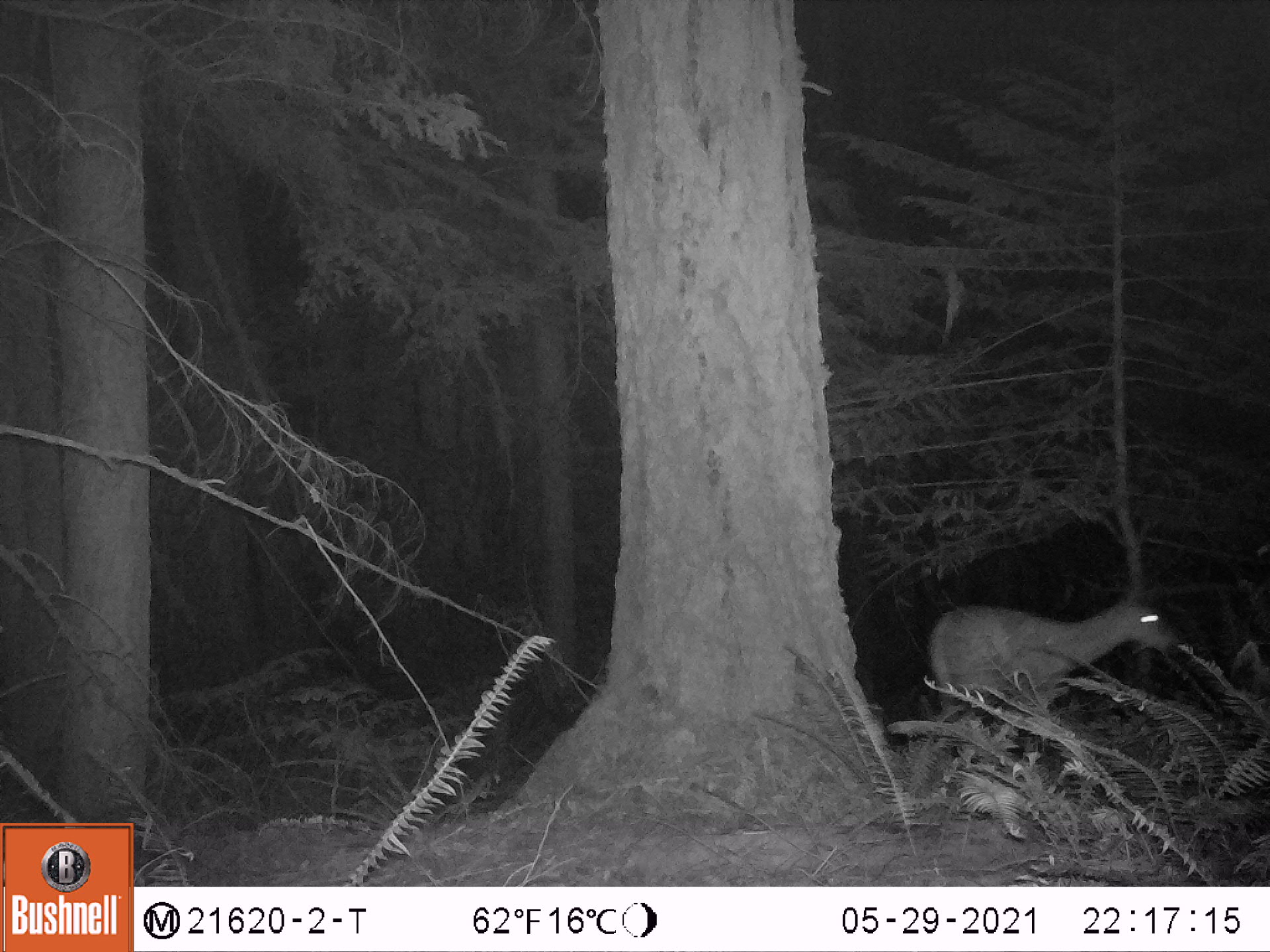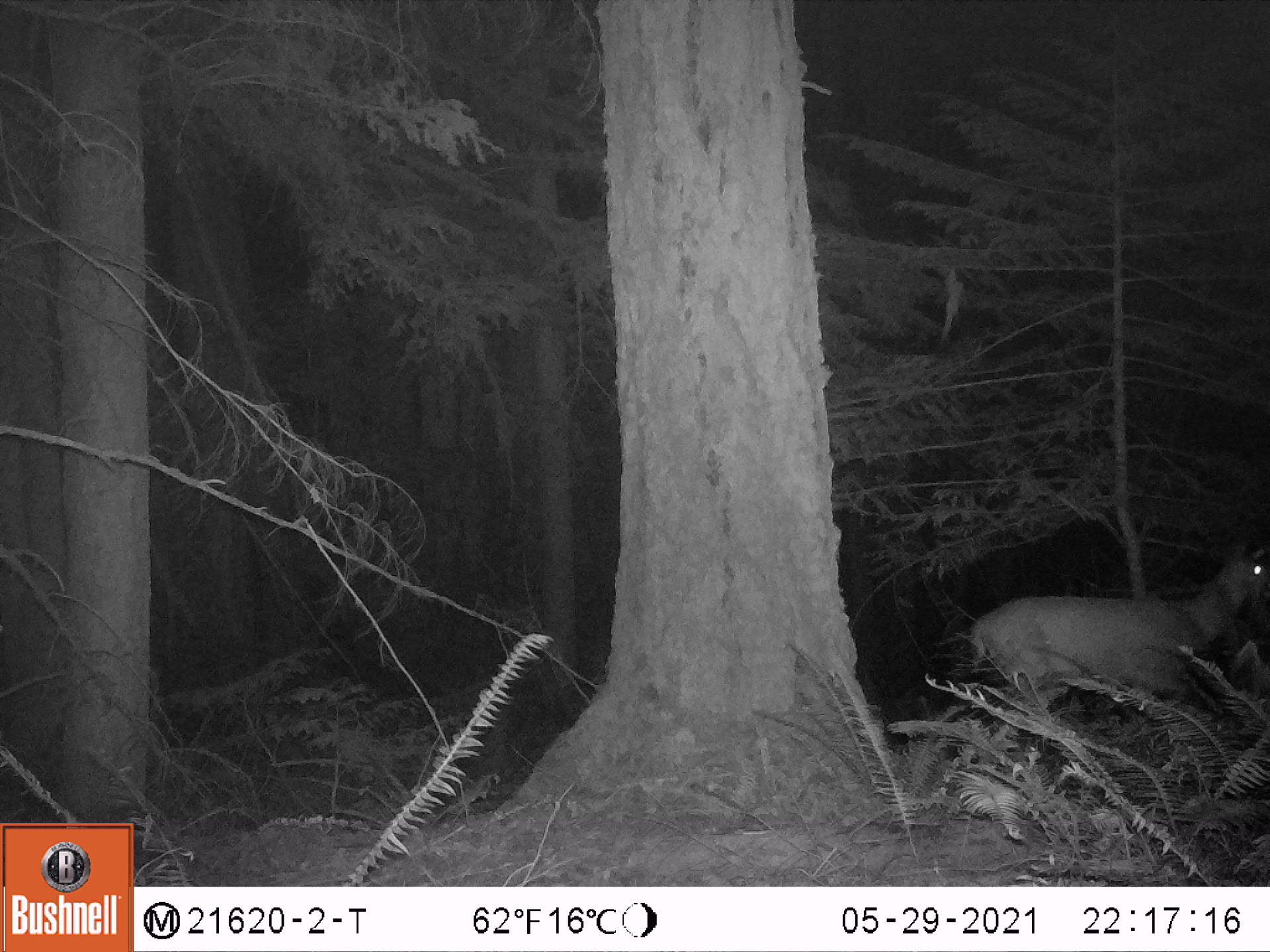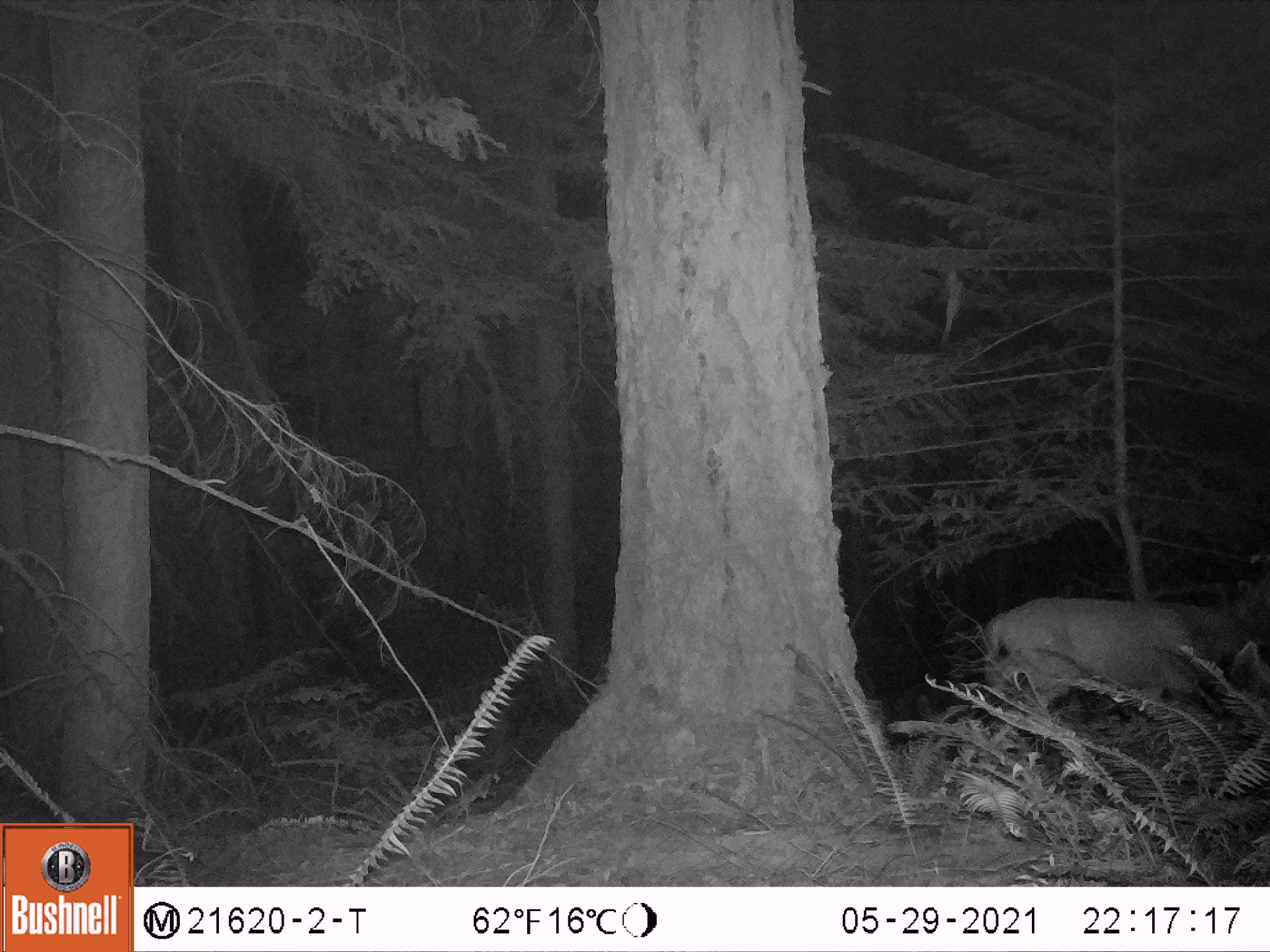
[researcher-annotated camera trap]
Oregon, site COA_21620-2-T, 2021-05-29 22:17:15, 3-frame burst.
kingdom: Animalia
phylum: Chordata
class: Mammalia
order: Artiodactyla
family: Cervidae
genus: Odocoileus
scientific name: Odocoileus hemionus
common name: black-tailed deer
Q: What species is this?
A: Black-tailed deer (Odocoileus hemionus).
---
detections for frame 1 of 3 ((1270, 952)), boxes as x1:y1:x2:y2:
black-tailed deer: 892:563:1198:829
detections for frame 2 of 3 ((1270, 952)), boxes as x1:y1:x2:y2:
black-tailed deer: 931:523:1269:804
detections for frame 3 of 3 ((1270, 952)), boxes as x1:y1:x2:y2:
black-tailed deer: 945:552:1269:812